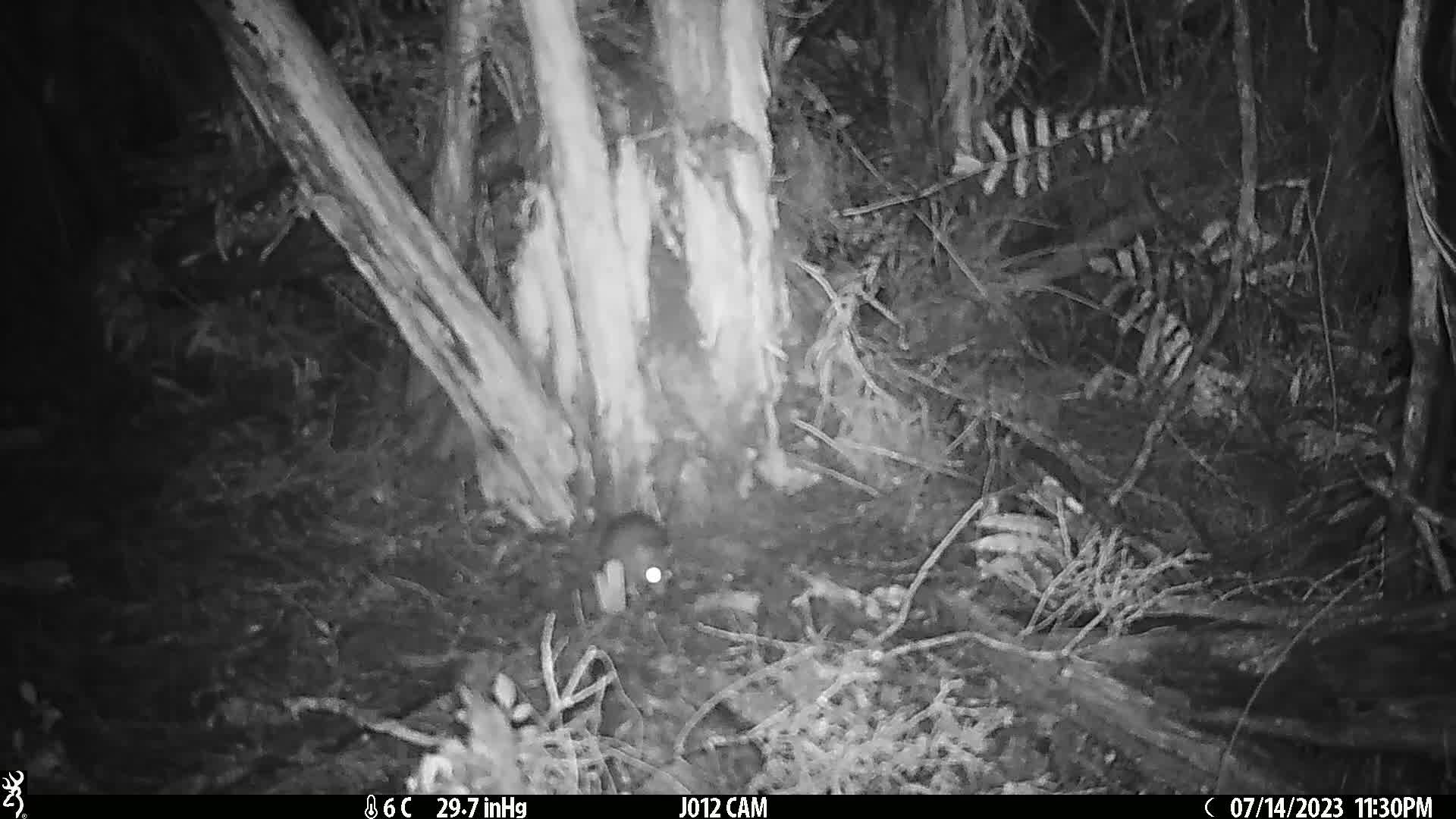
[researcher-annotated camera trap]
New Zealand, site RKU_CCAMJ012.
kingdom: Animalia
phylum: Chordata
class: Mammalia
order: Rodentia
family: Muridae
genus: Rattus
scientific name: Rattus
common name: rat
Rat (Rattus).